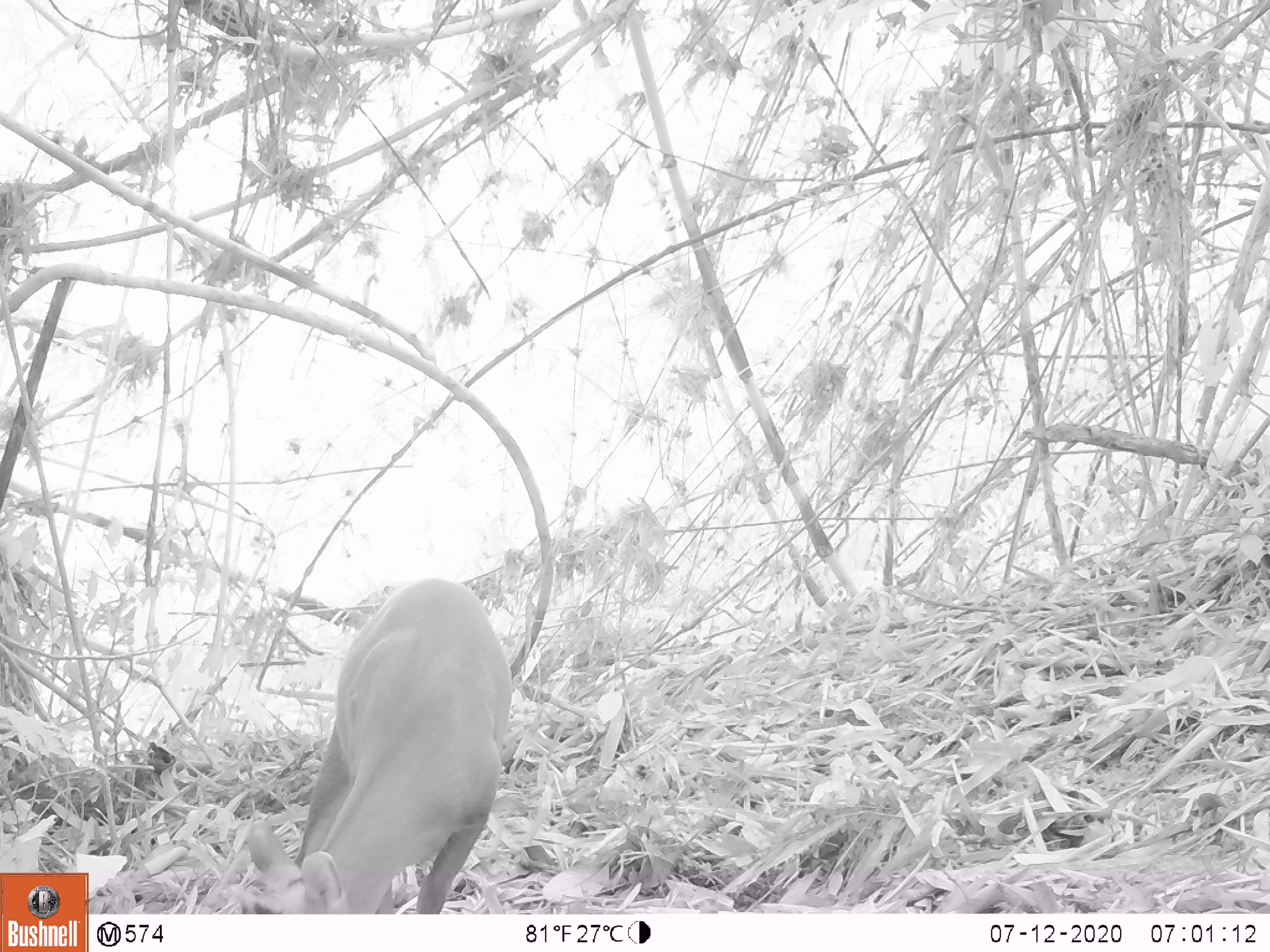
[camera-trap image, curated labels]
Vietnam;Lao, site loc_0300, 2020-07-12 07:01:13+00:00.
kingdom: Animalia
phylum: Chordata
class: Mammalia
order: Artiodactyla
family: Cervidae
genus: Muntiacus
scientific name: Muntiacus rooseveltorum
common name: roosevelt's muntjac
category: roosevelts muntjac group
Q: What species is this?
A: Roosevelts muntjac group (roosevelt's muntjac) (Muntiacus rooseveltorum).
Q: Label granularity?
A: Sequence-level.